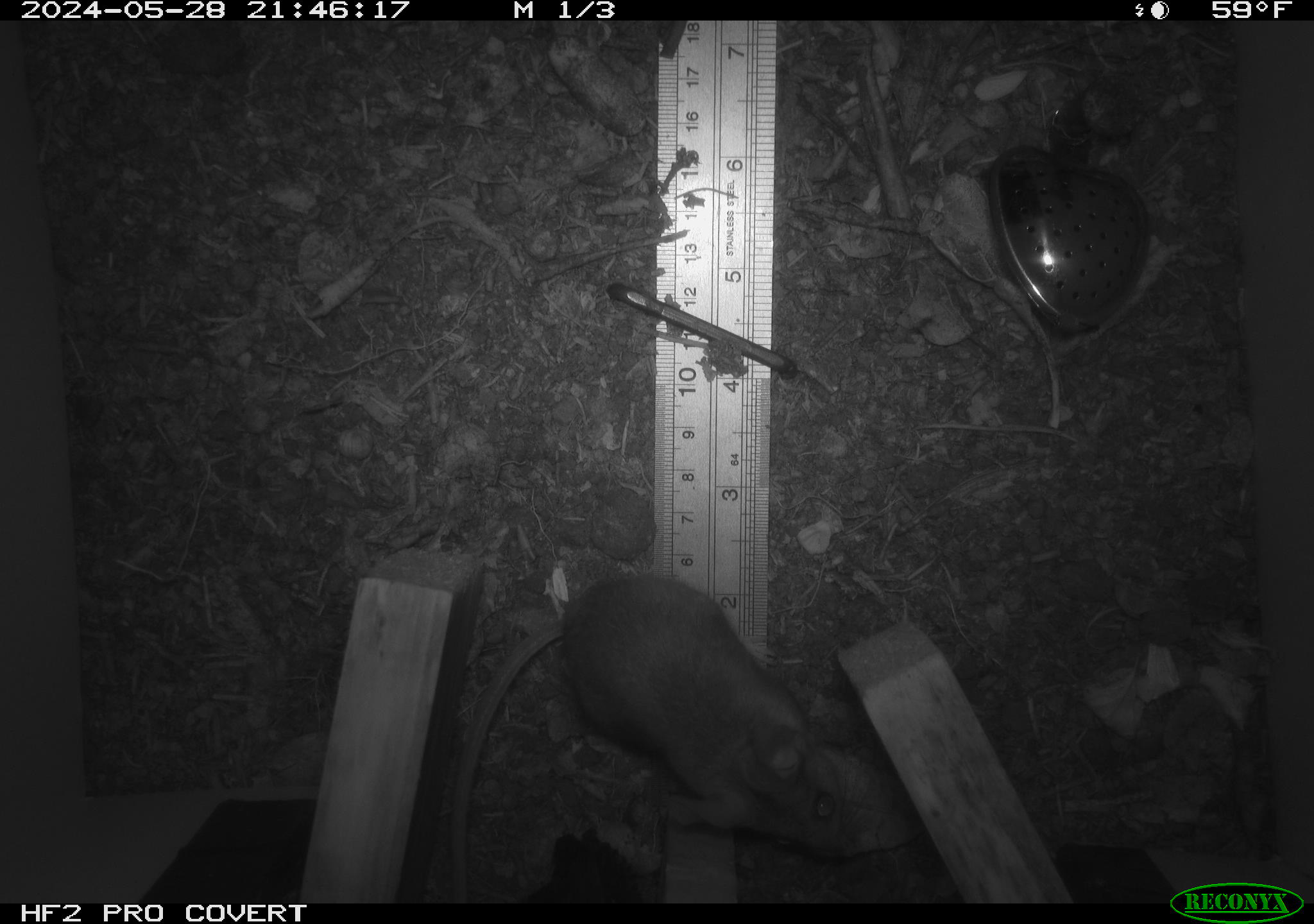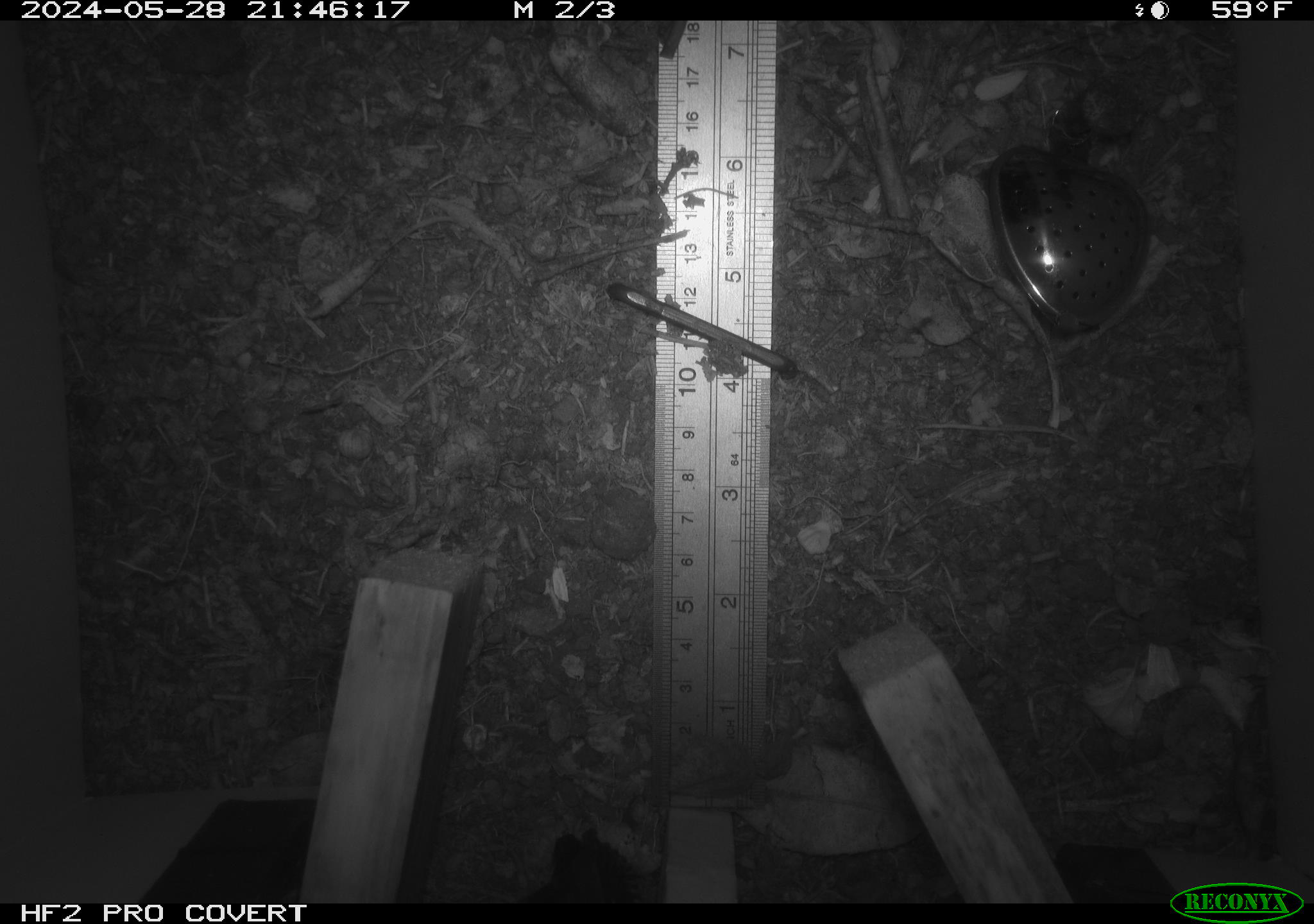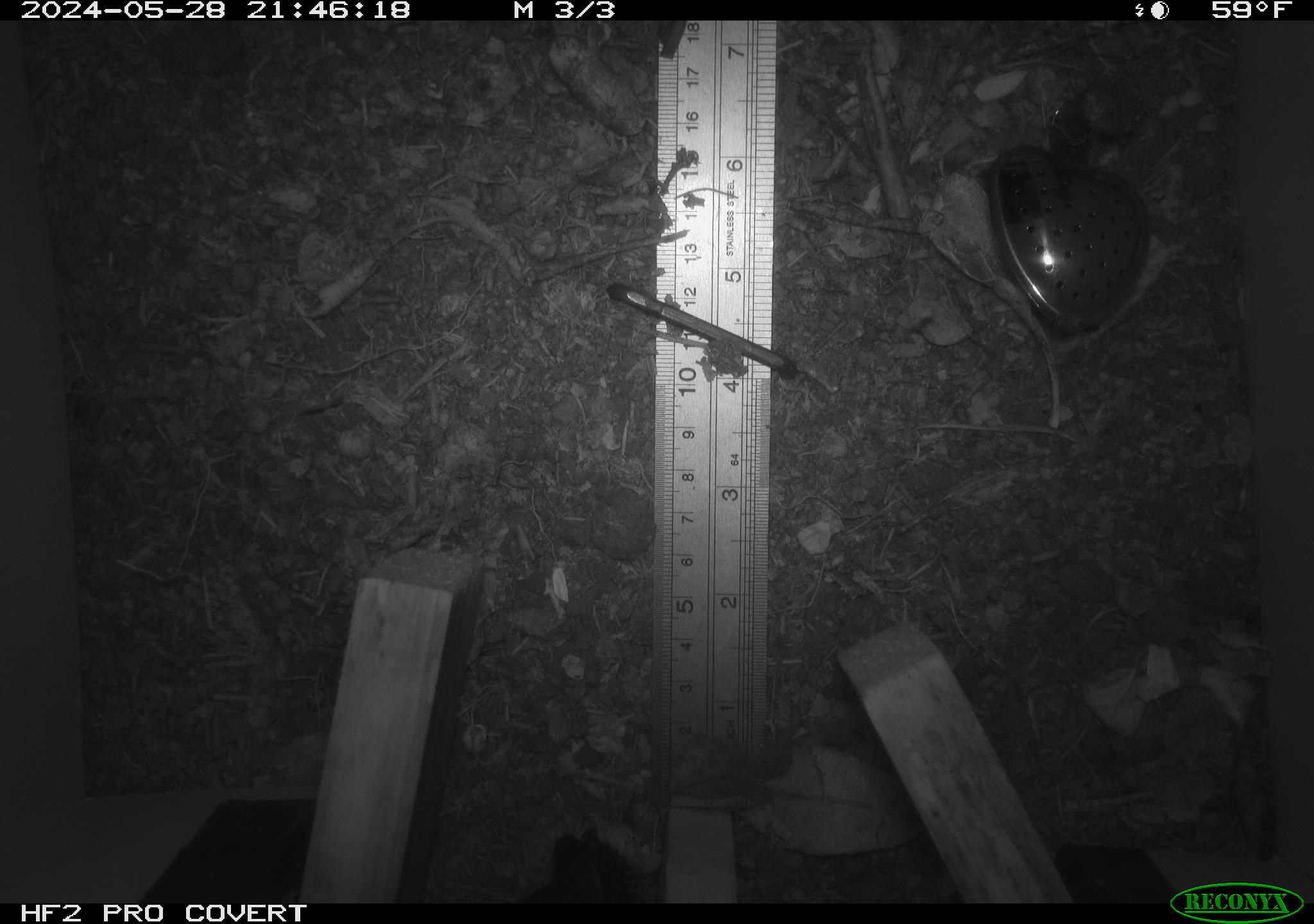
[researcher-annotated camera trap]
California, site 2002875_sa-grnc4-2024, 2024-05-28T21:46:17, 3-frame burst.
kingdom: Animalia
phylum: Chordata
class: Mammalia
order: Rodentia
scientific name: Rodentia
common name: rodent